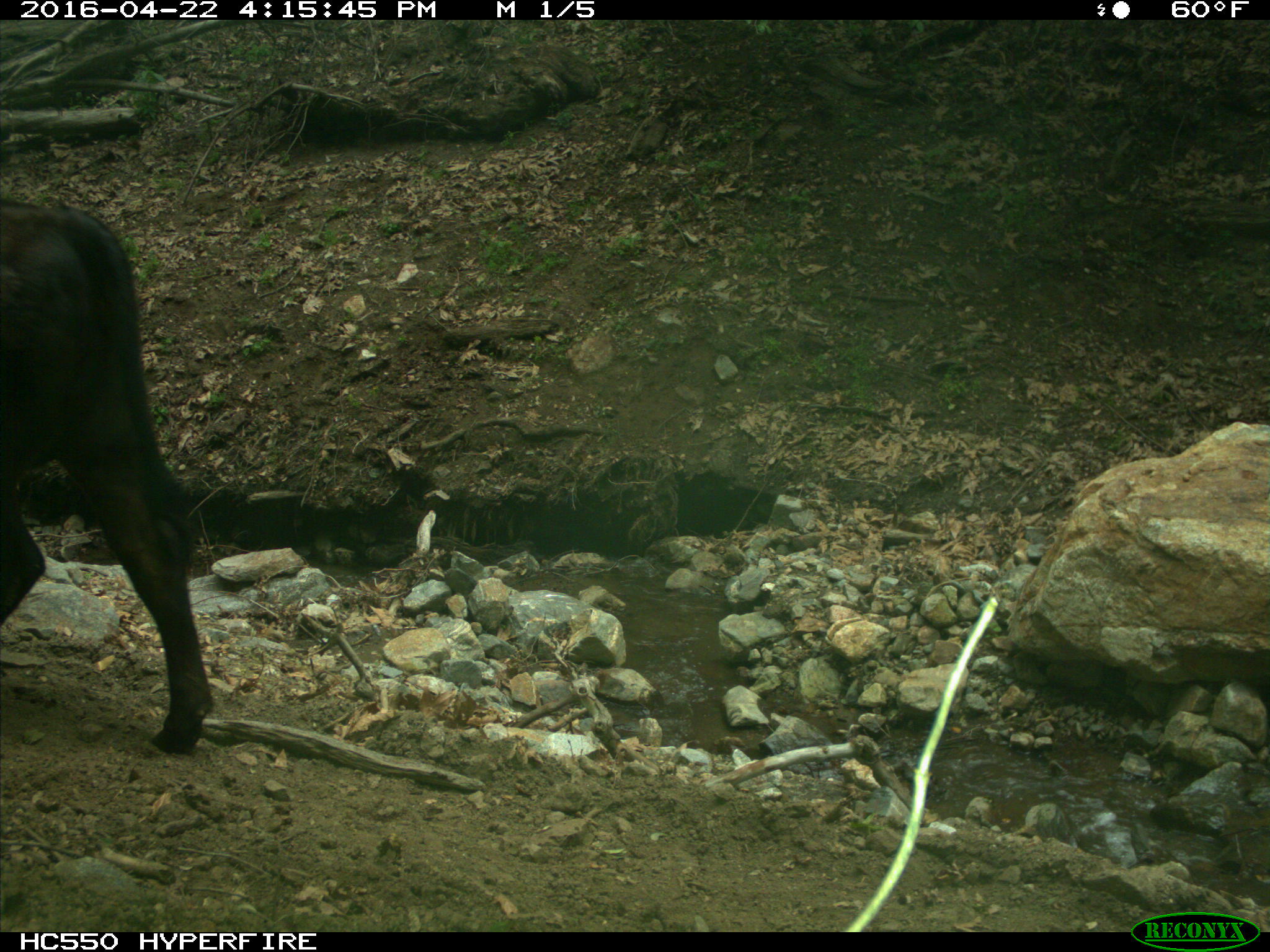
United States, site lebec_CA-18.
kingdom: Animalia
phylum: Chordata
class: Mammalia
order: Artiodactyla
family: Bovidae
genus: Bos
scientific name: Bos taurus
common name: domestic cow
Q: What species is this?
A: Bos taurus (domestic cow).